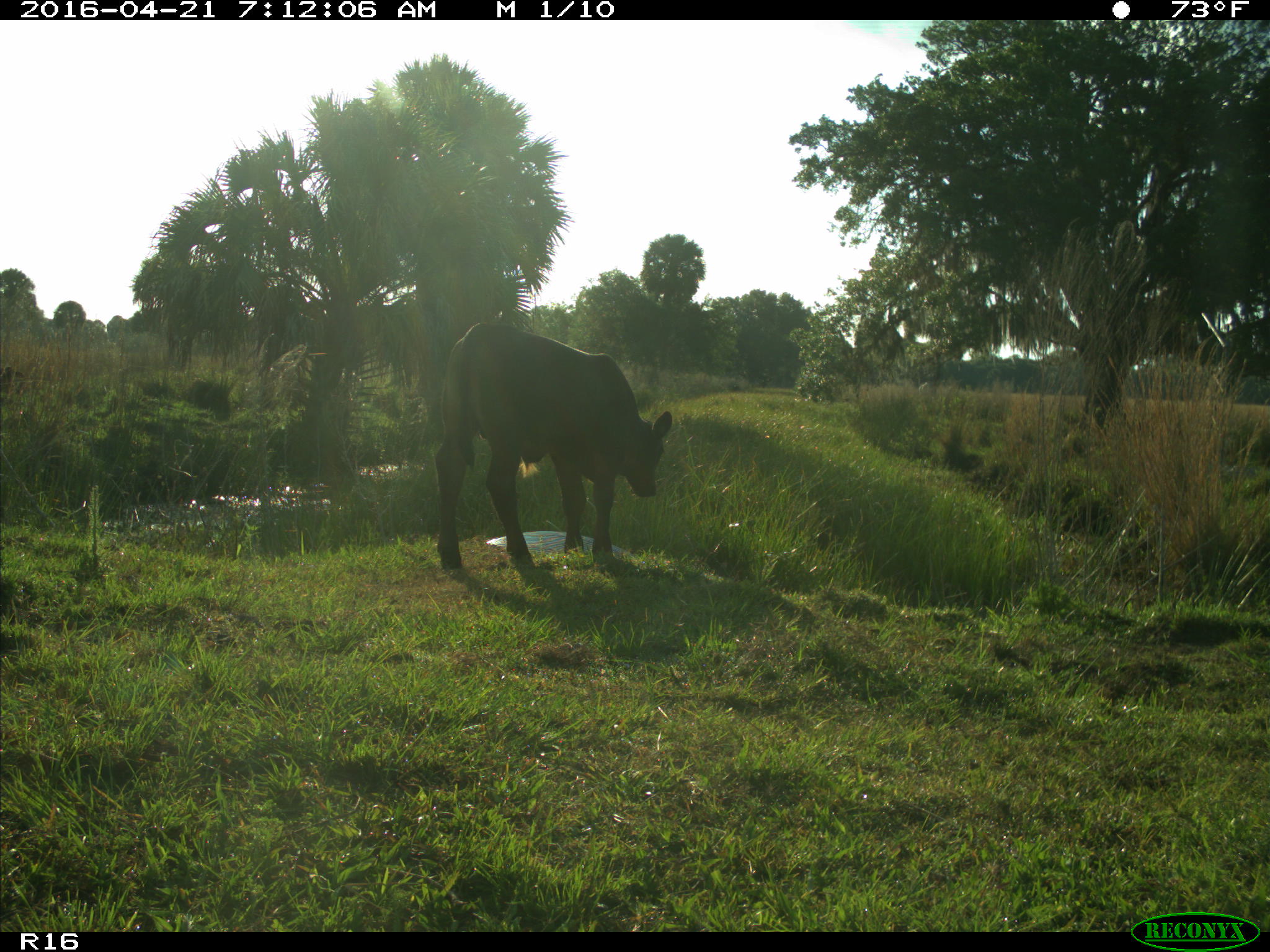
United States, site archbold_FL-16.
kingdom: Animalia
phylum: Chordata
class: Mammalia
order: Artiodactyla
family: Bovidae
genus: Bos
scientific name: Bos taurus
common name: domestic cow